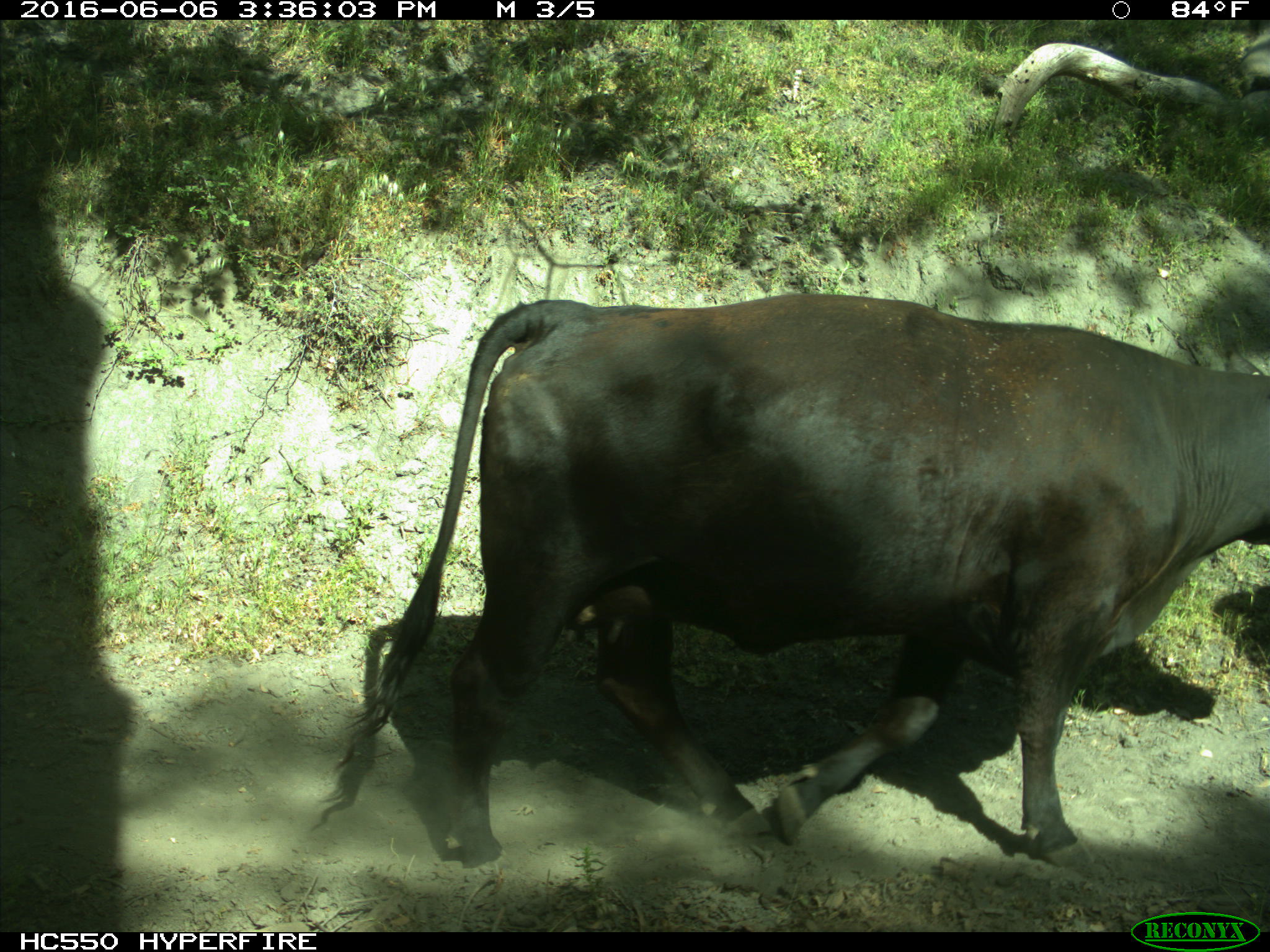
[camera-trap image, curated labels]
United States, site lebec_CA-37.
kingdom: Animalia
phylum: Chordata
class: Mammalia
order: Artiodactyla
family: Bovidae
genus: Bos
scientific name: Bos taurus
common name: domestic cow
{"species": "Bos taurus (domestic cow)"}